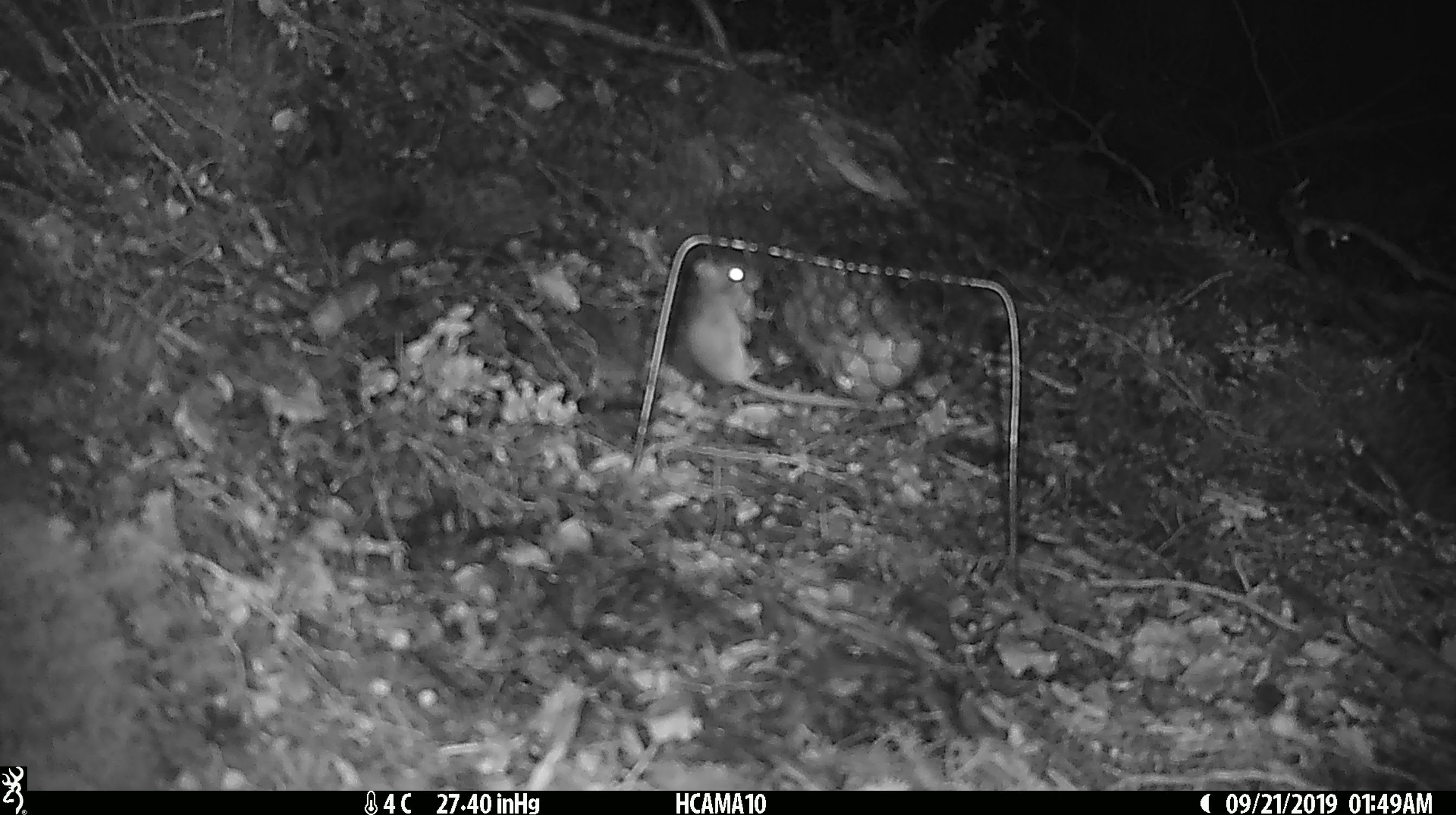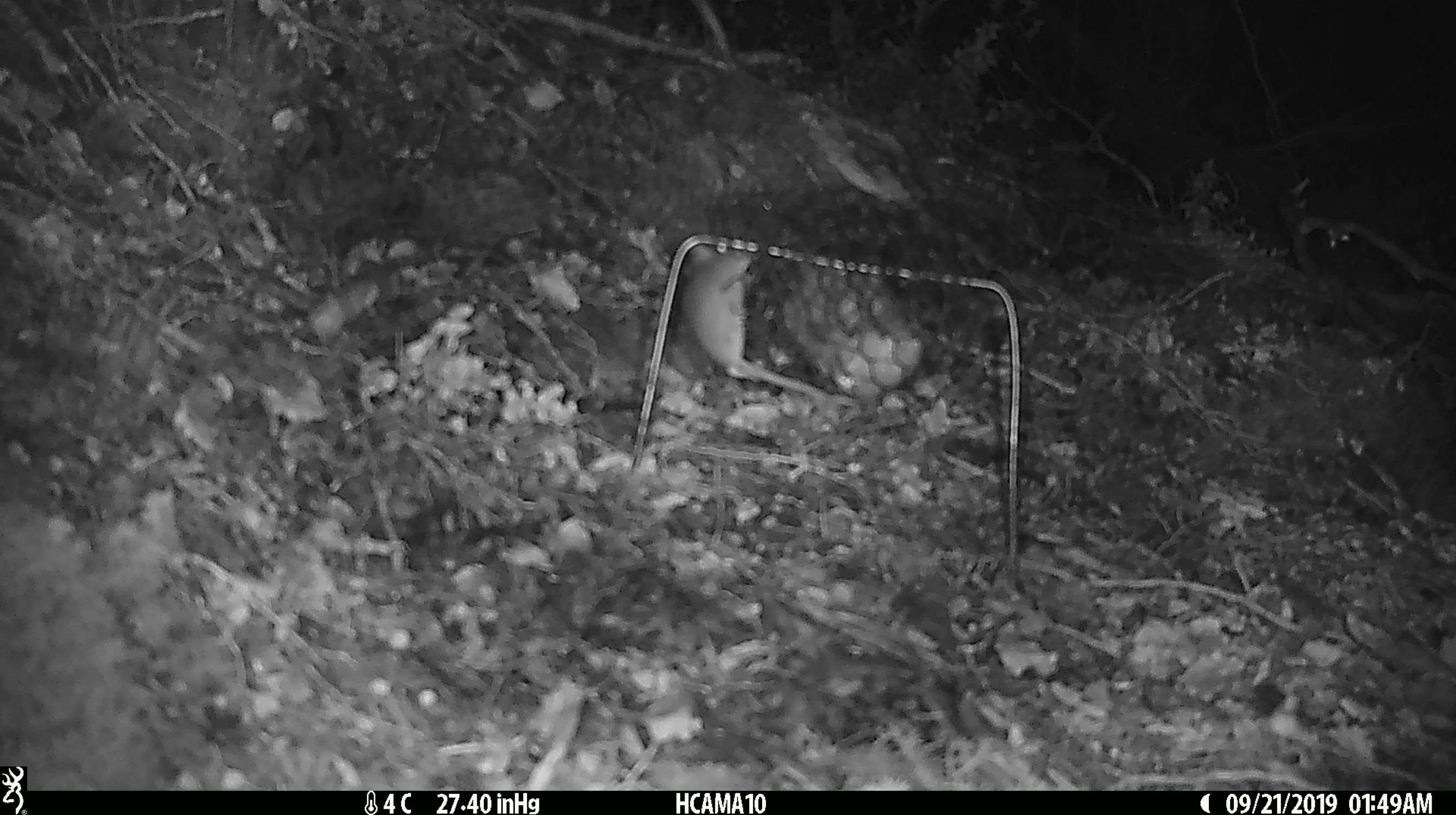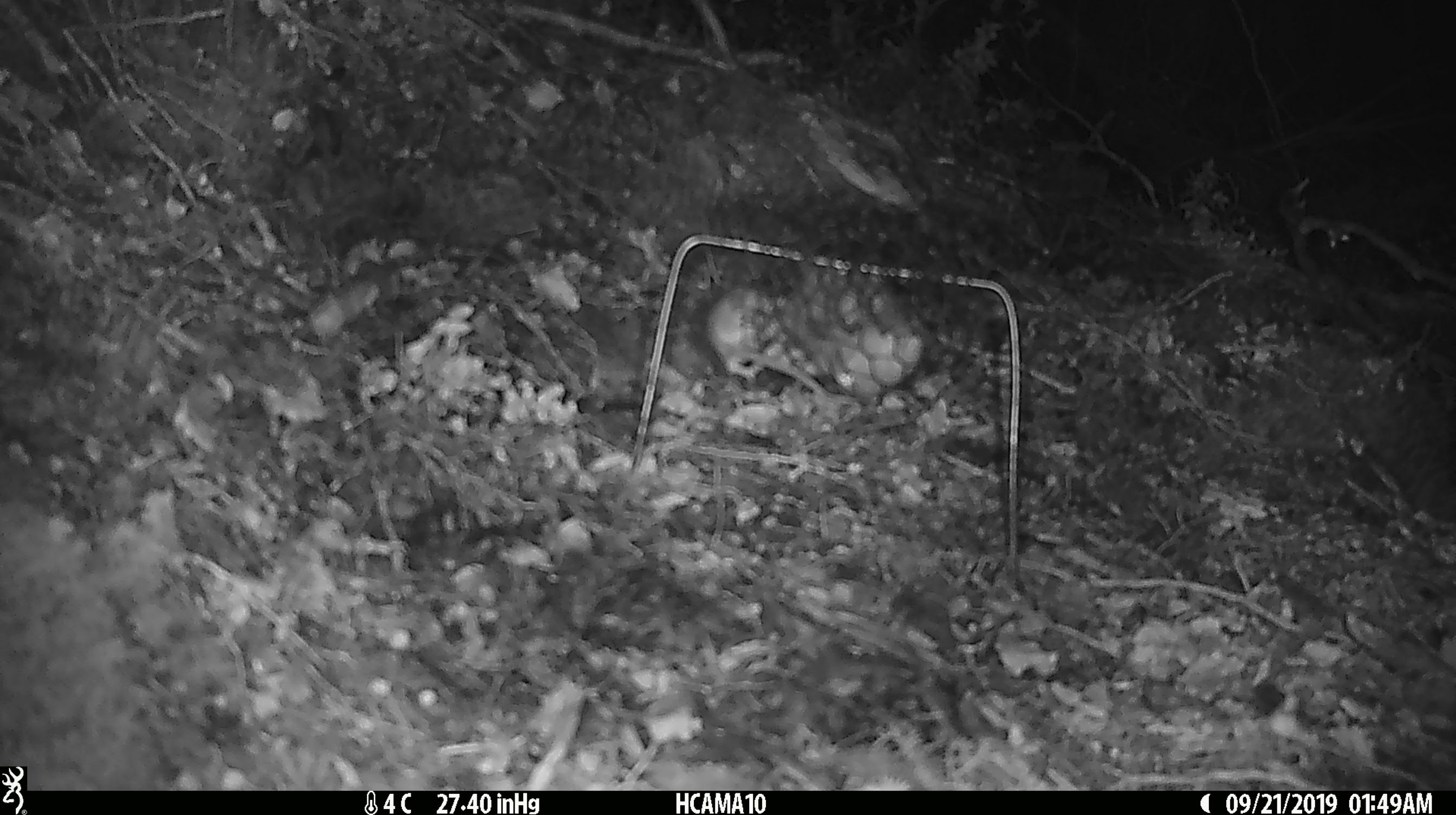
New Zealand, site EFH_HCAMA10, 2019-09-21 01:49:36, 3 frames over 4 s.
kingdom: Animalia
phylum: Chordata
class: Mammalia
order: Rodentia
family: Muridae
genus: Mus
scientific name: Mus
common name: mouse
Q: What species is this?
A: Mouse (Mus).